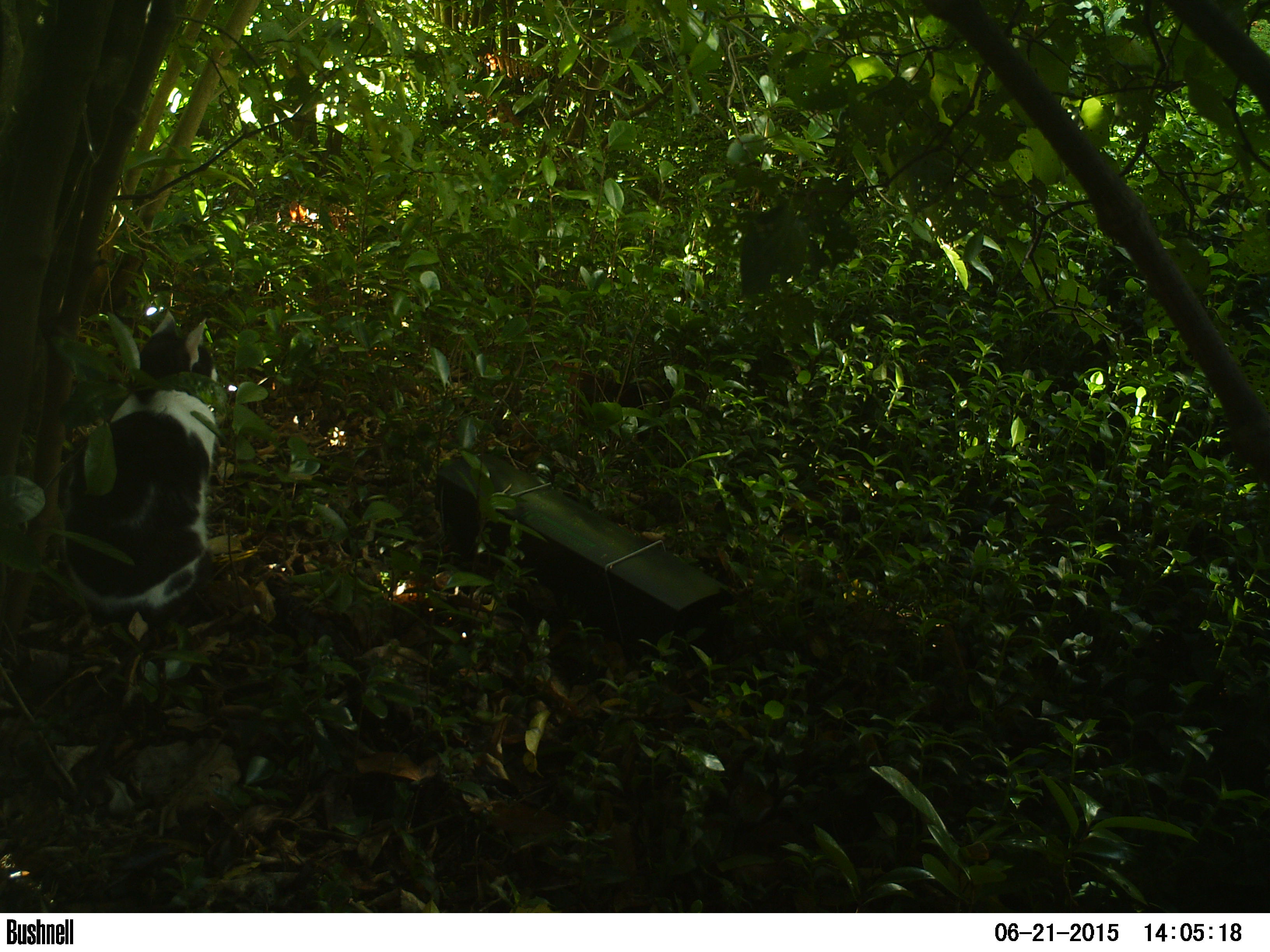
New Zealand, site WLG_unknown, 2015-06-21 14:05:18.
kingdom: Animalia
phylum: Chordata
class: Mammalia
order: Carnivora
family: Felidae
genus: Felis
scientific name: Felis catus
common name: domestic cat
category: cat